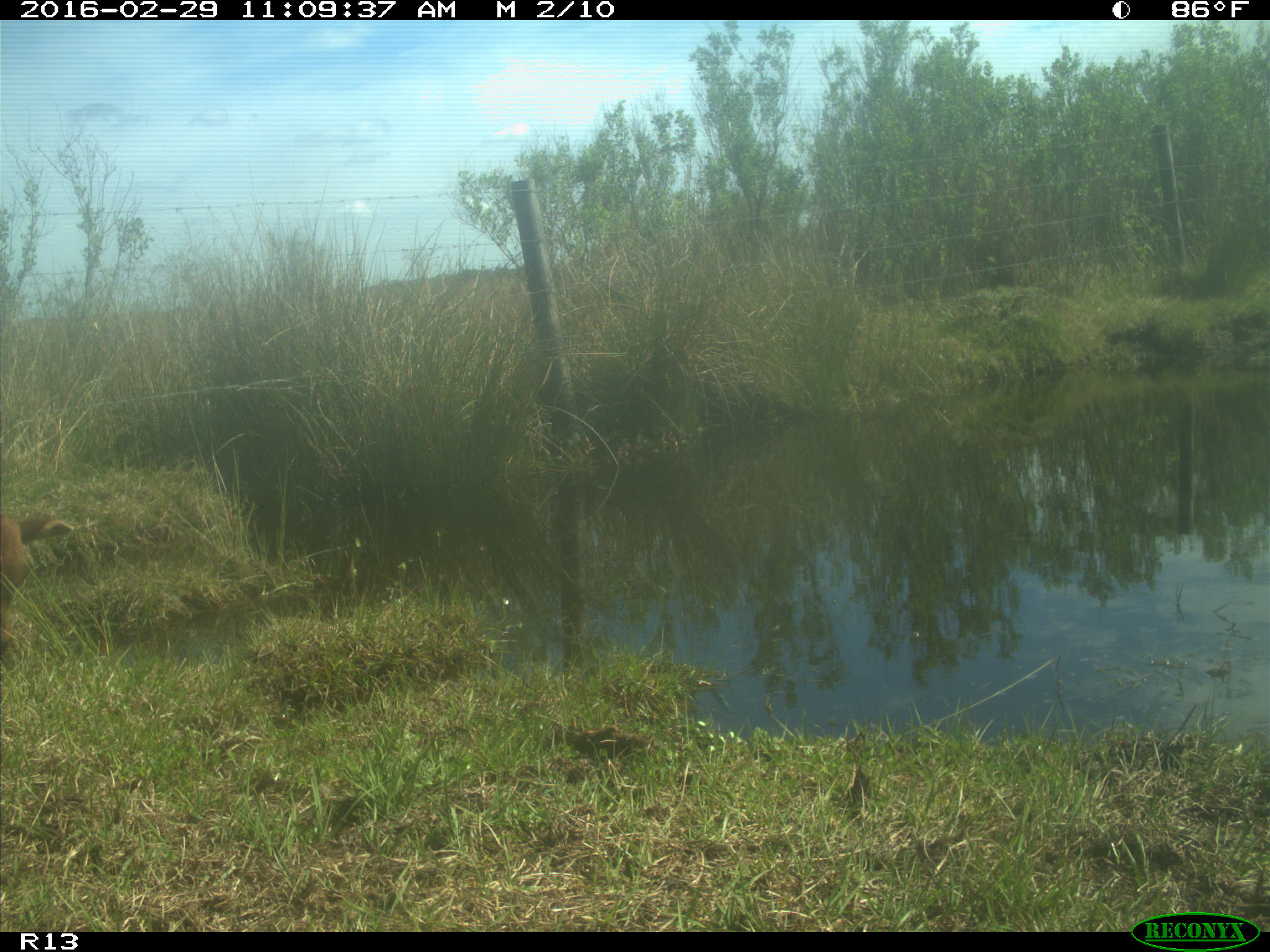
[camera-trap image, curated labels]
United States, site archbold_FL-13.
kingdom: Animalia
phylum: Chordata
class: Mammalia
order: Artiodactyla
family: Bovidae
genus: Bos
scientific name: Bos taurus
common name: domestic cow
Bos taurus (domestic cow).